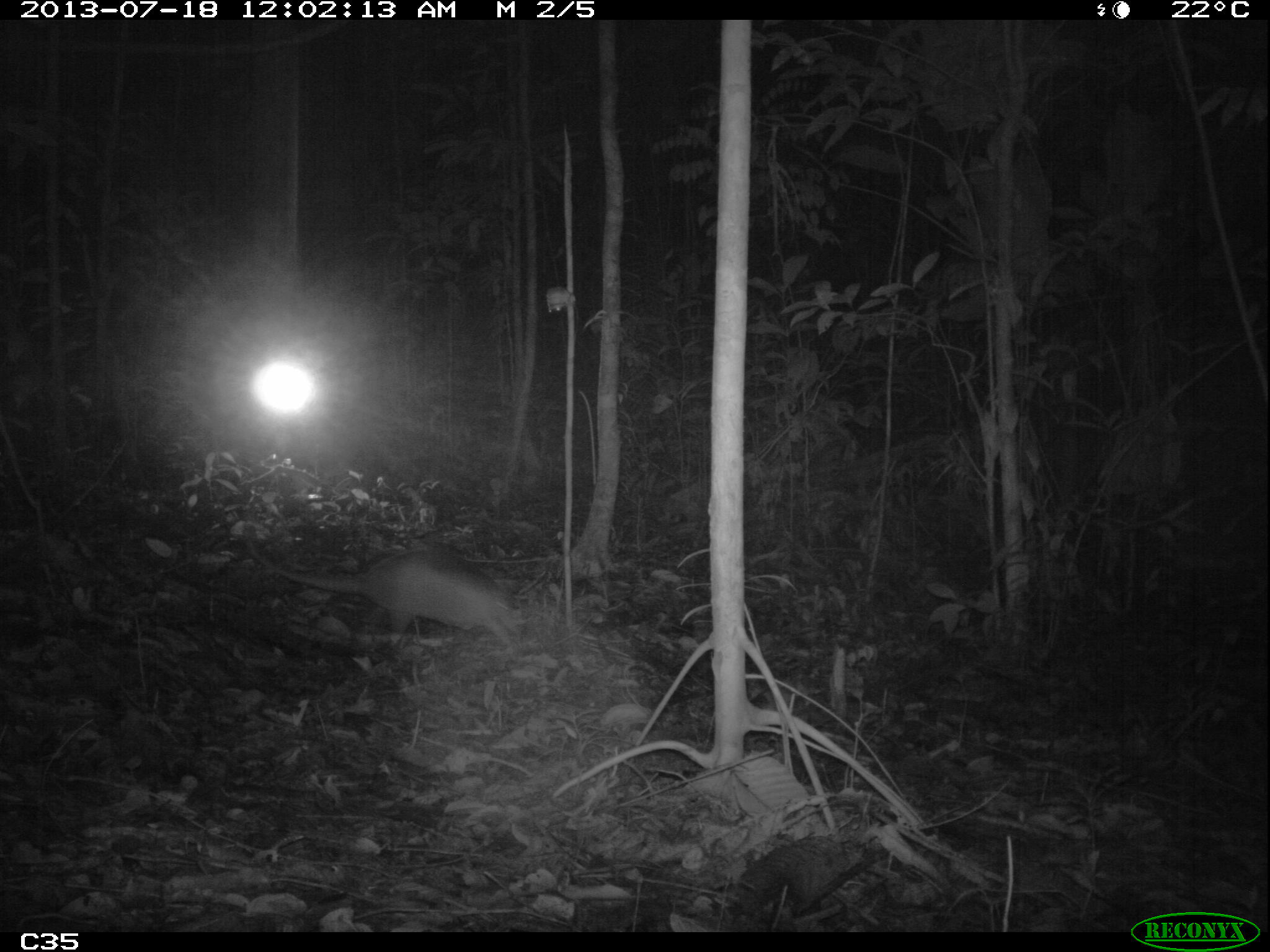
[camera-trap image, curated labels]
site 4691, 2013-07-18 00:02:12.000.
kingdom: Animalia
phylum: Chordata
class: Mammalia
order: Cingulata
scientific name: Cingulata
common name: armadillo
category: unknown armadillo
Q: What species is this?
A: Unknown armadillo (armadillo) (Cingulata).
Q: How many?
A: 1.